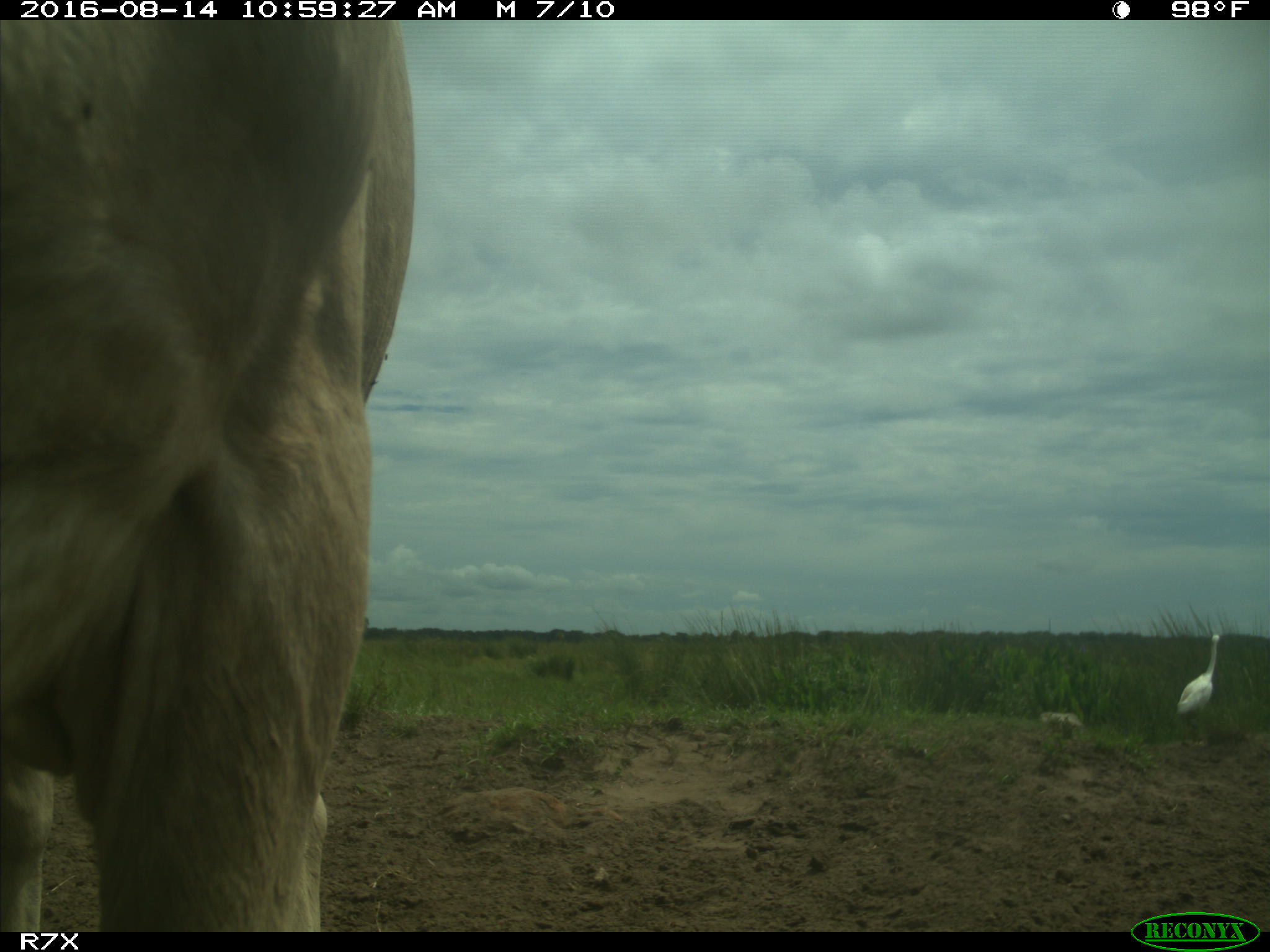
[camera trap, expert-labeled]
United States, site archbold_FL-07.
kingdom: Animalia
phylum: Chordata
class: Mammalia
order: Artiodactyla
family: Bovidae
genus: Bos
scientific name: Bos taurus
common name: domestic cow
Bos taurus (domestic cow).